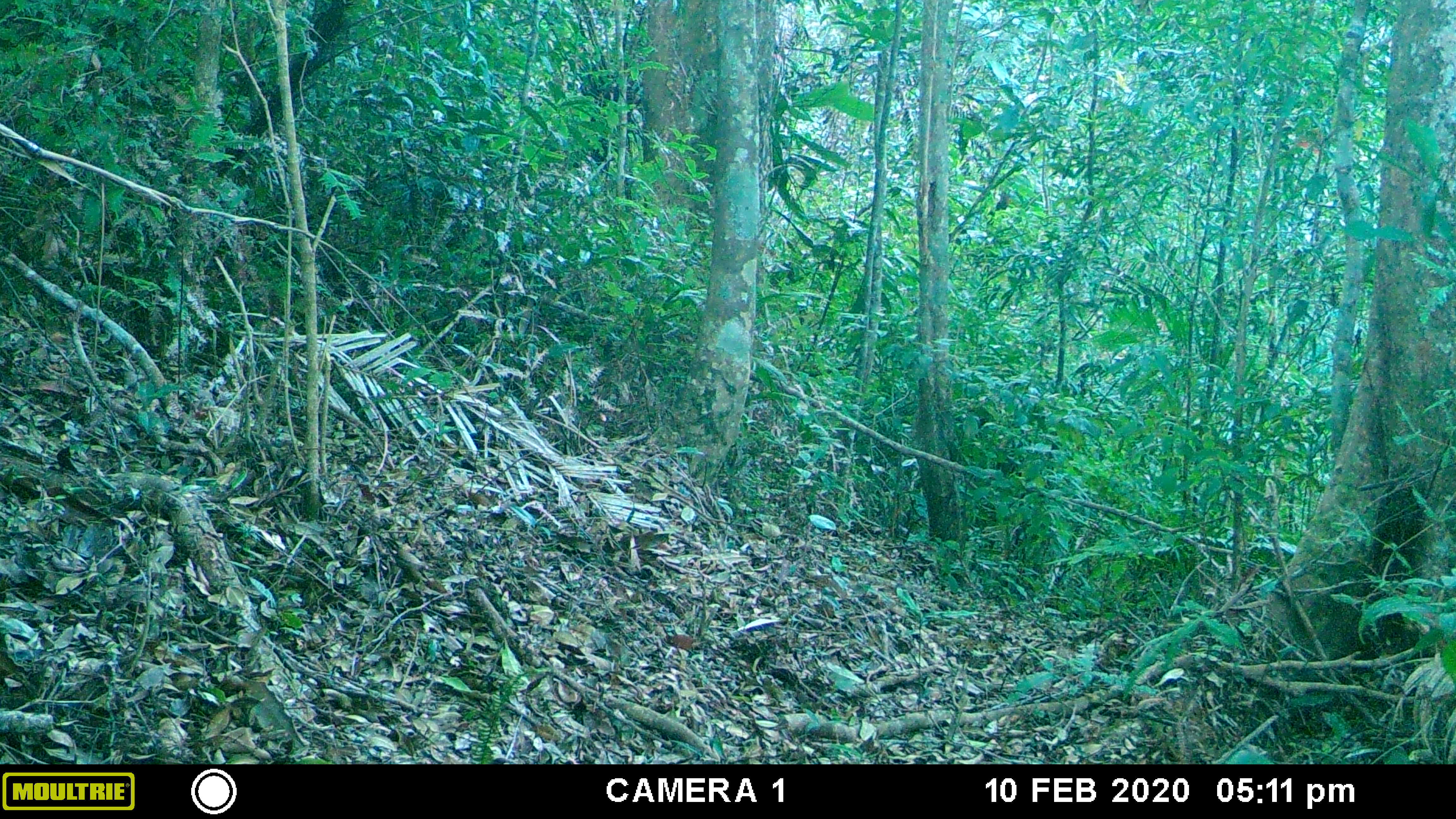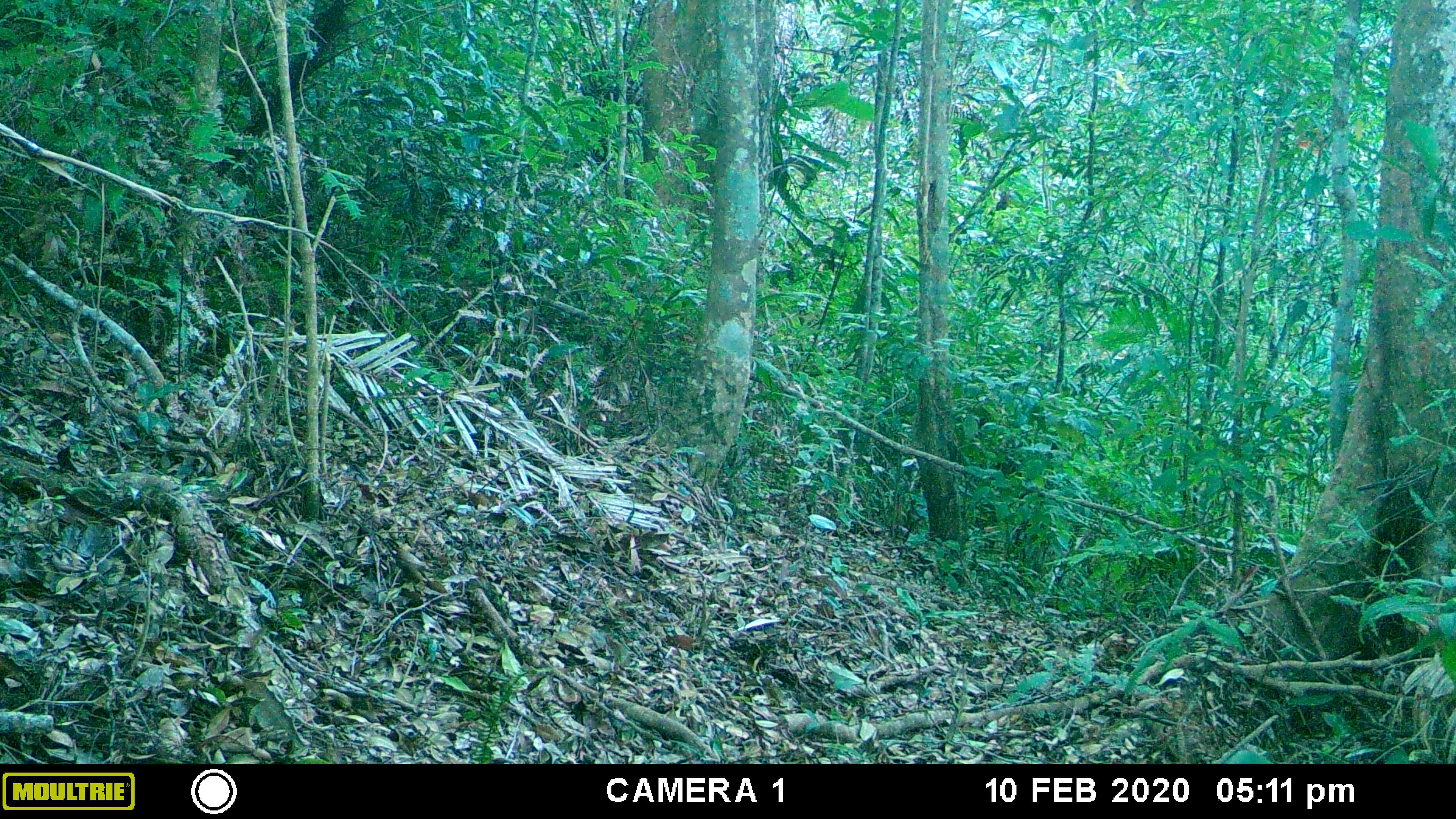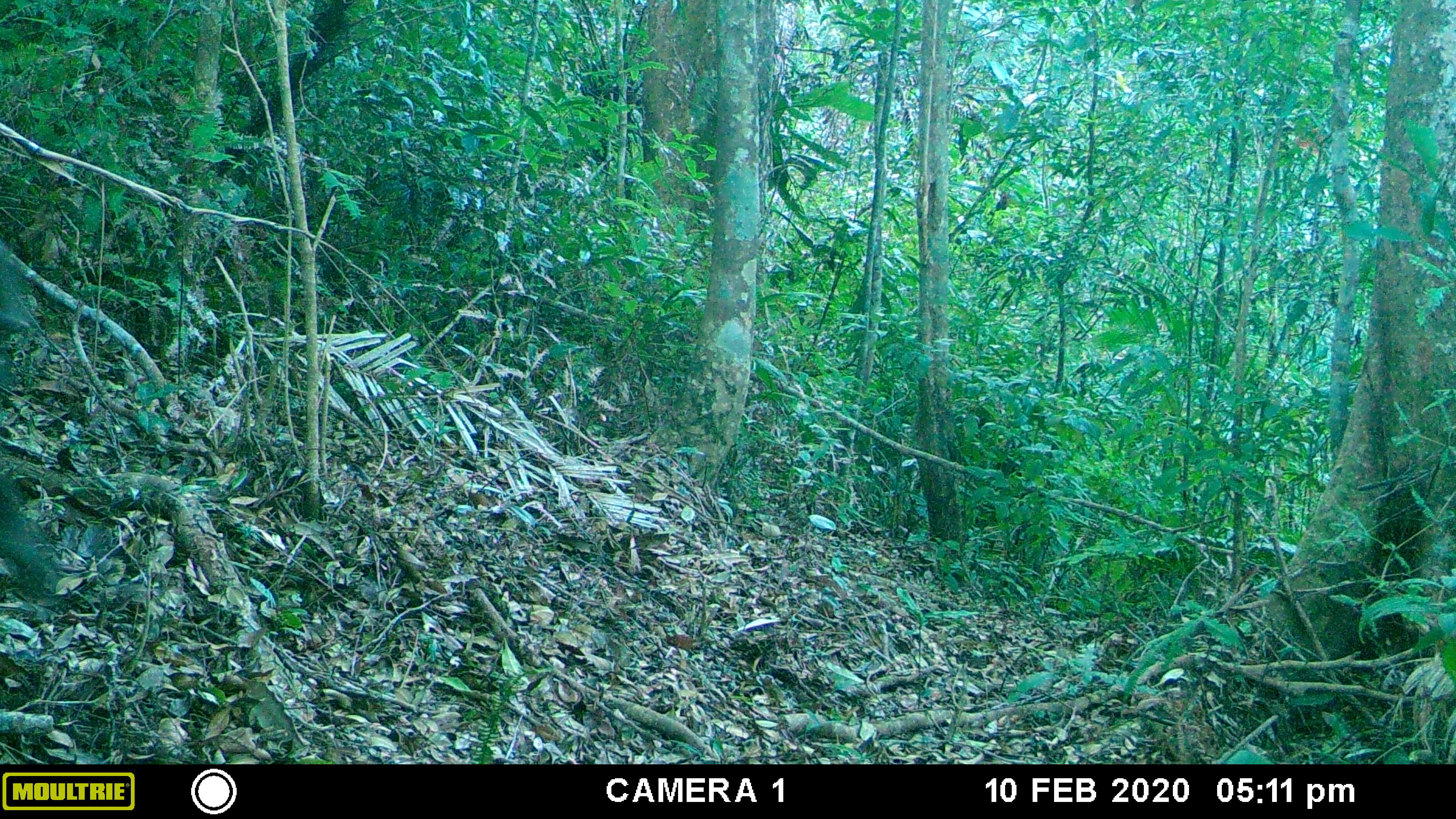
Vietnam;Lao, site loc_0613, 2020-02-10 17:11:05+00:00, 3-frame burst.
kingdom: Animalia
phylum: Chordata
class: Mammalia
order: Primates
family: Cercopithecidae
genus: Macaca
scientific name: Macaca arctoides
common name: stump-tailed macaque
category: stump tailed macaque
Stump tailed macaque (stump-tailed macaque) (Macaca arctoides). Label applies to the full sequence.